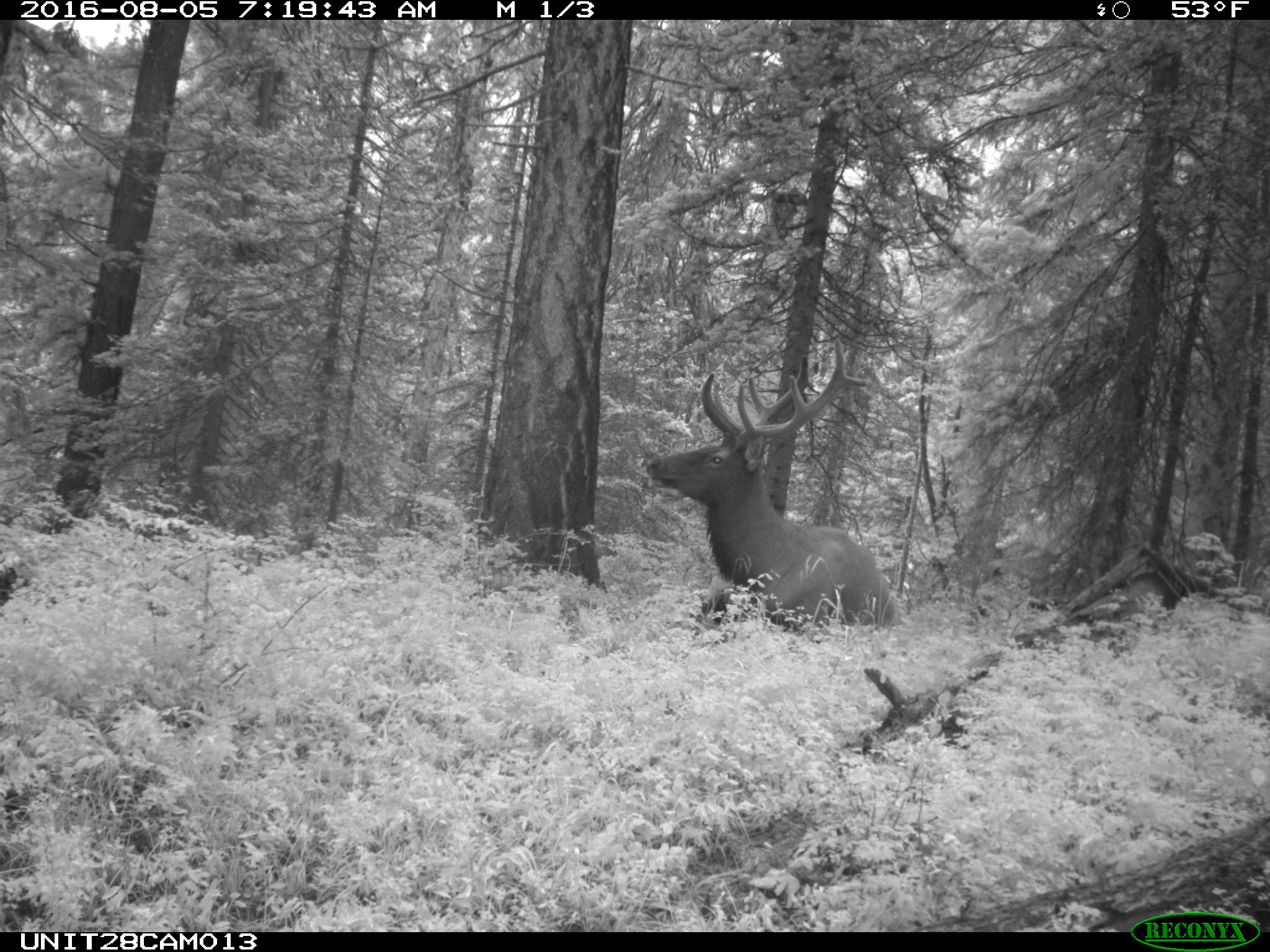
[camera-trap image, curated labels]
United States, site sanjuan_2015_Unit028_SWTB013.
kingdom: Animalia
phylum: Chordata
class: Mammalia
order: Artiodactyla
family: Cervidae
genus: Cervus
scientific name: Cervus elaphus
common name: red deer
Cervus elaphus (red deer).